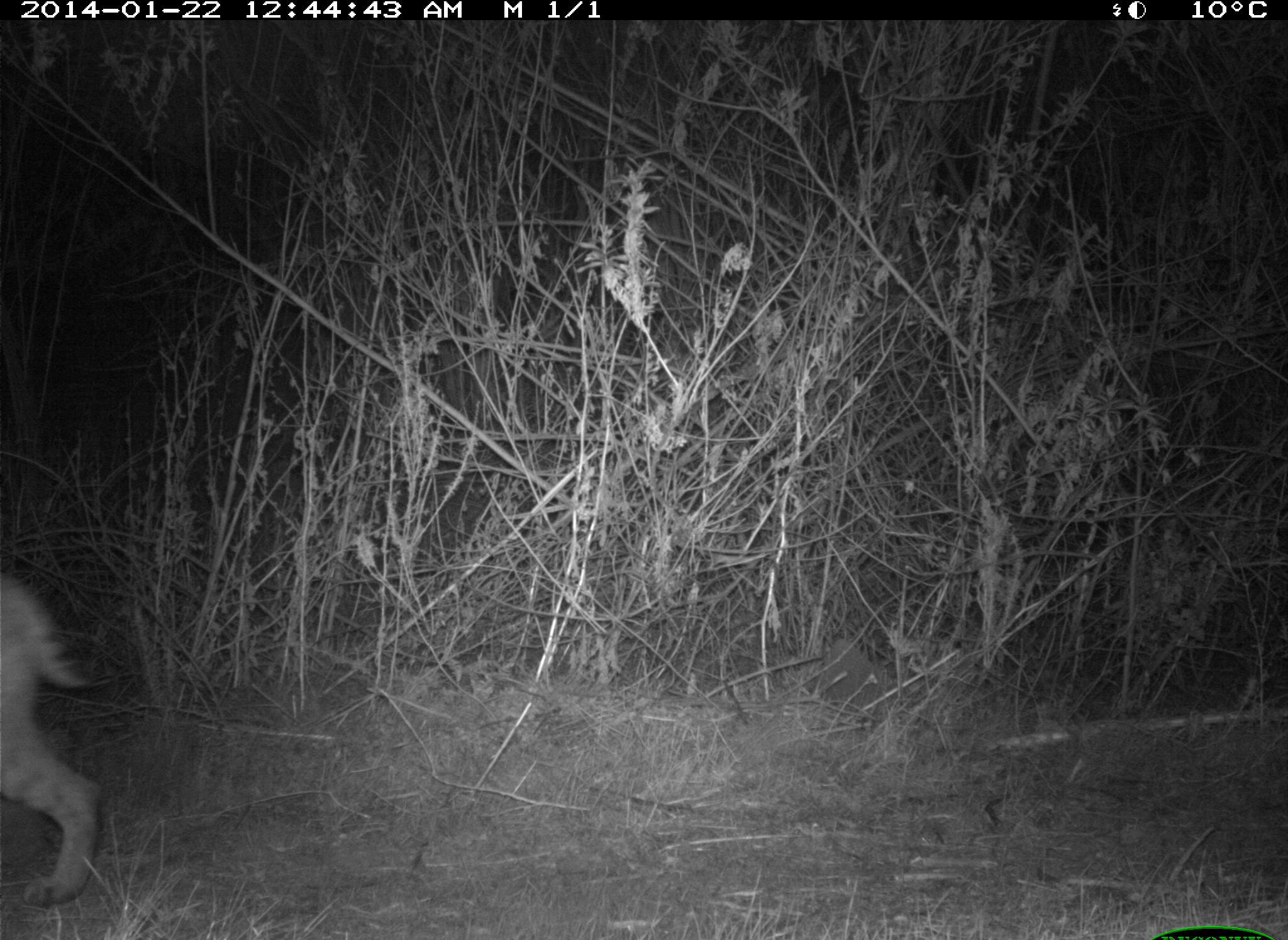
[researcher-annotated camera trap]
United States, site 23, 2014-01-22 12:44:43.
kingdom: Animalia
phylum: Chordata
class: Mammalia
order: Carnivora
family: Felidae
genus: Lynx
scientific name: Lynx rufus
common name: bobcat